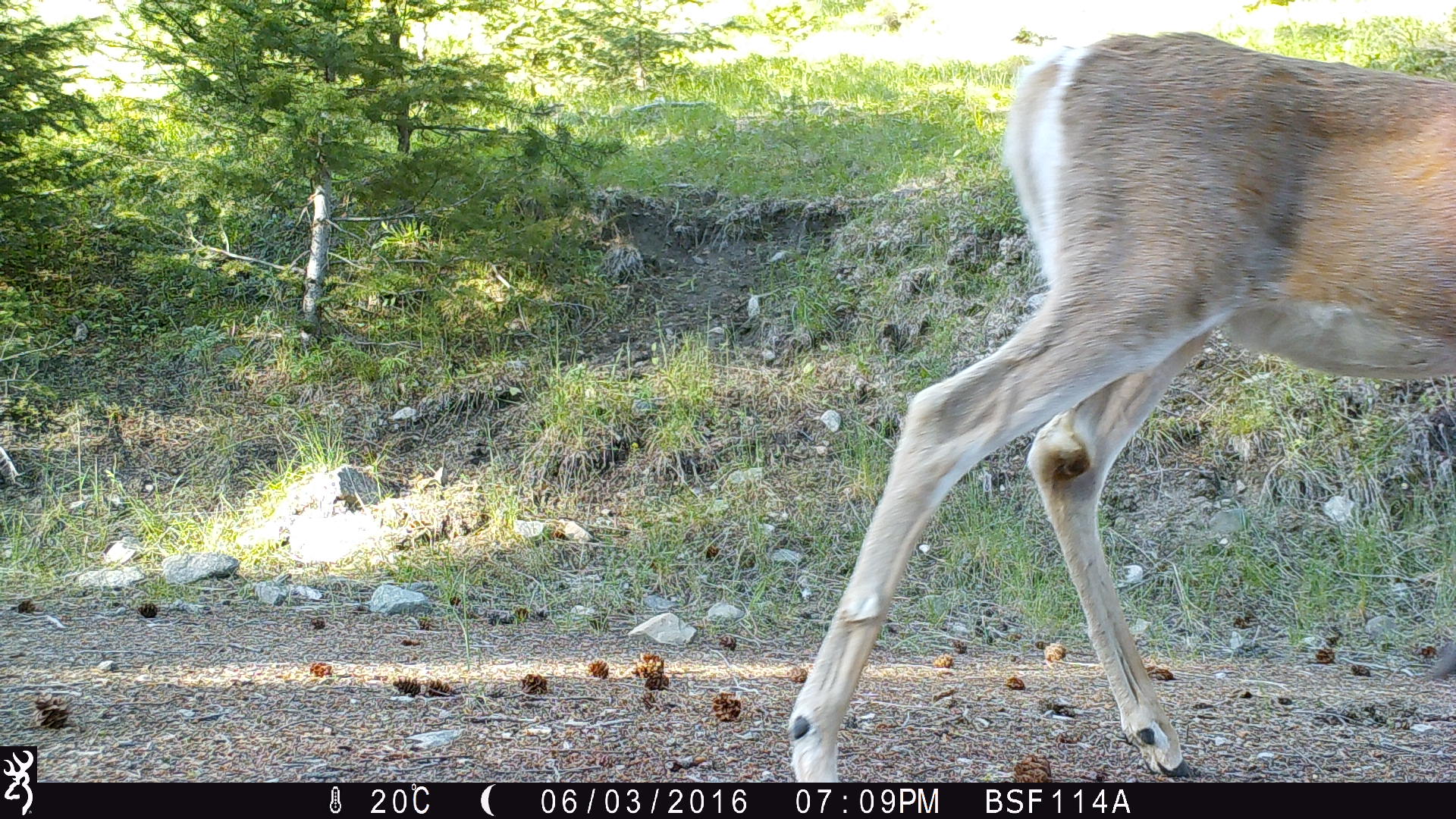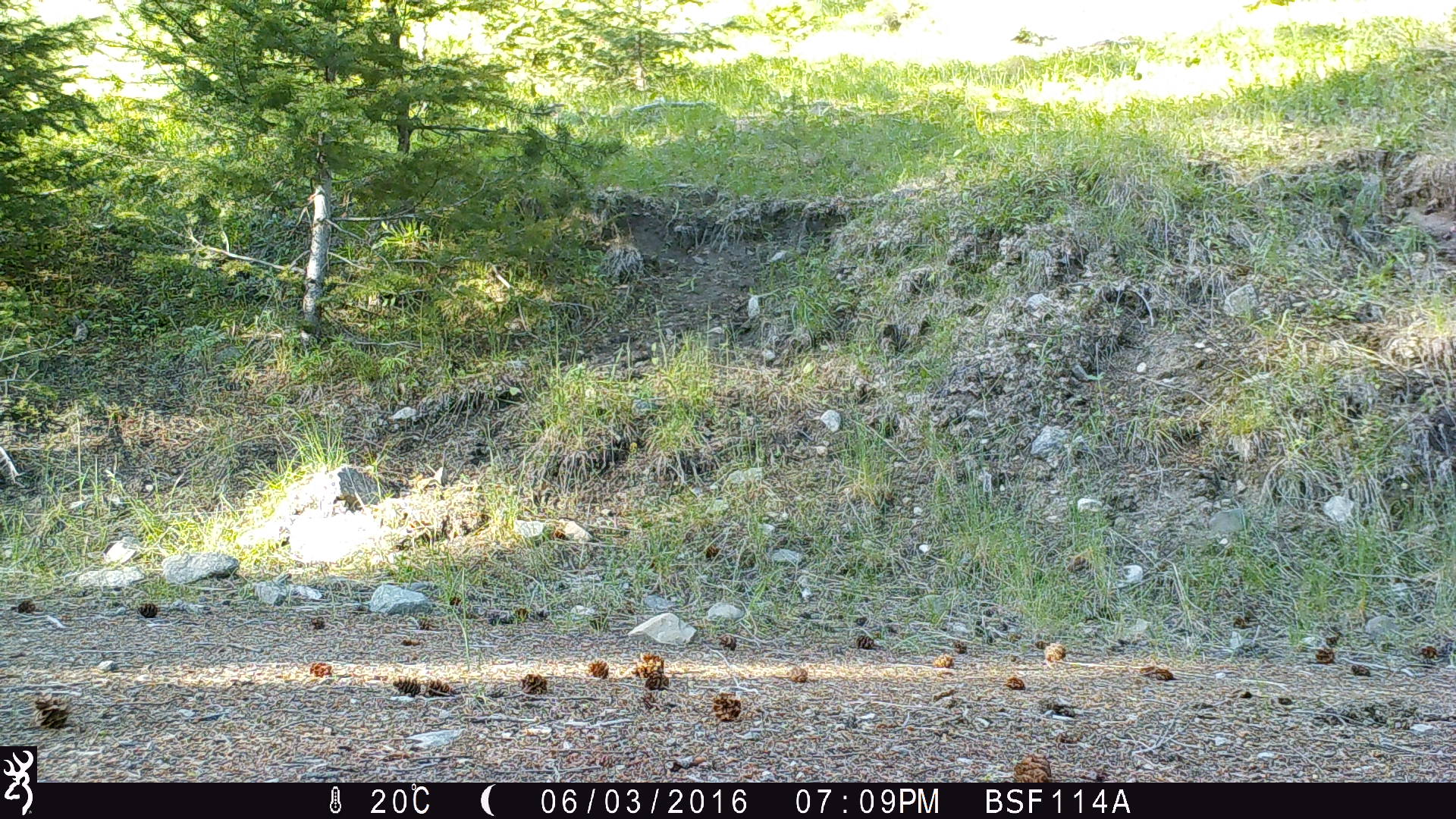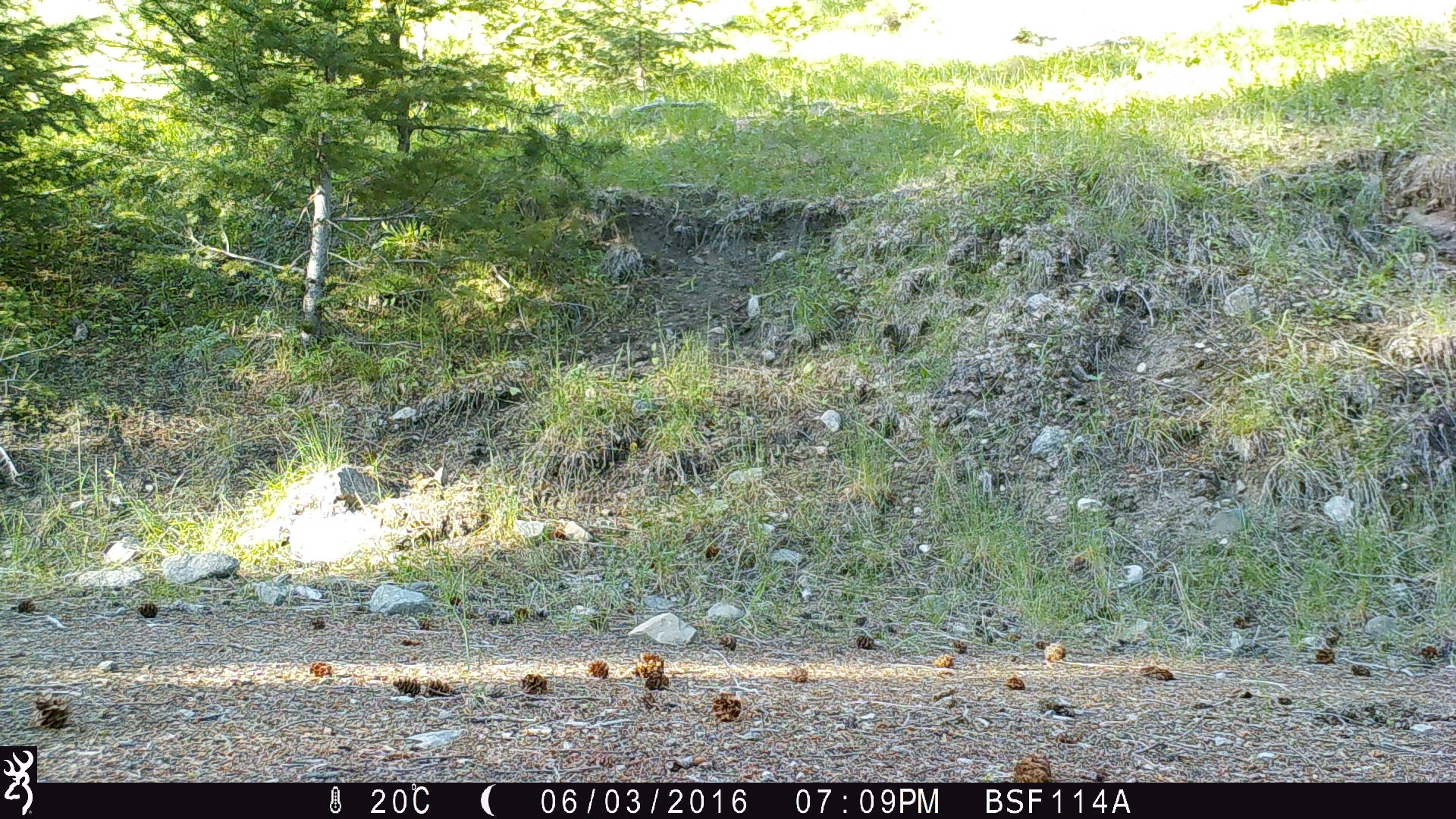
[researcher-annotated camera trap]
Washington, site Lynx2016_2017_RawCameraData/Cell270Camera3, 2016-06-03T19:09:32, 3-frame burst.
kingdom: Animalia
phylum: Chordata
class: Mammalia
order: Artiodactyla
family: Cervidae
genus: Odocoileus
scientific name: Odocoileus virginianus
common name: white-tailed deer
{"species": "Odocoileus virginianus (white-tailed deer)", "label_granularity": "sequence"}